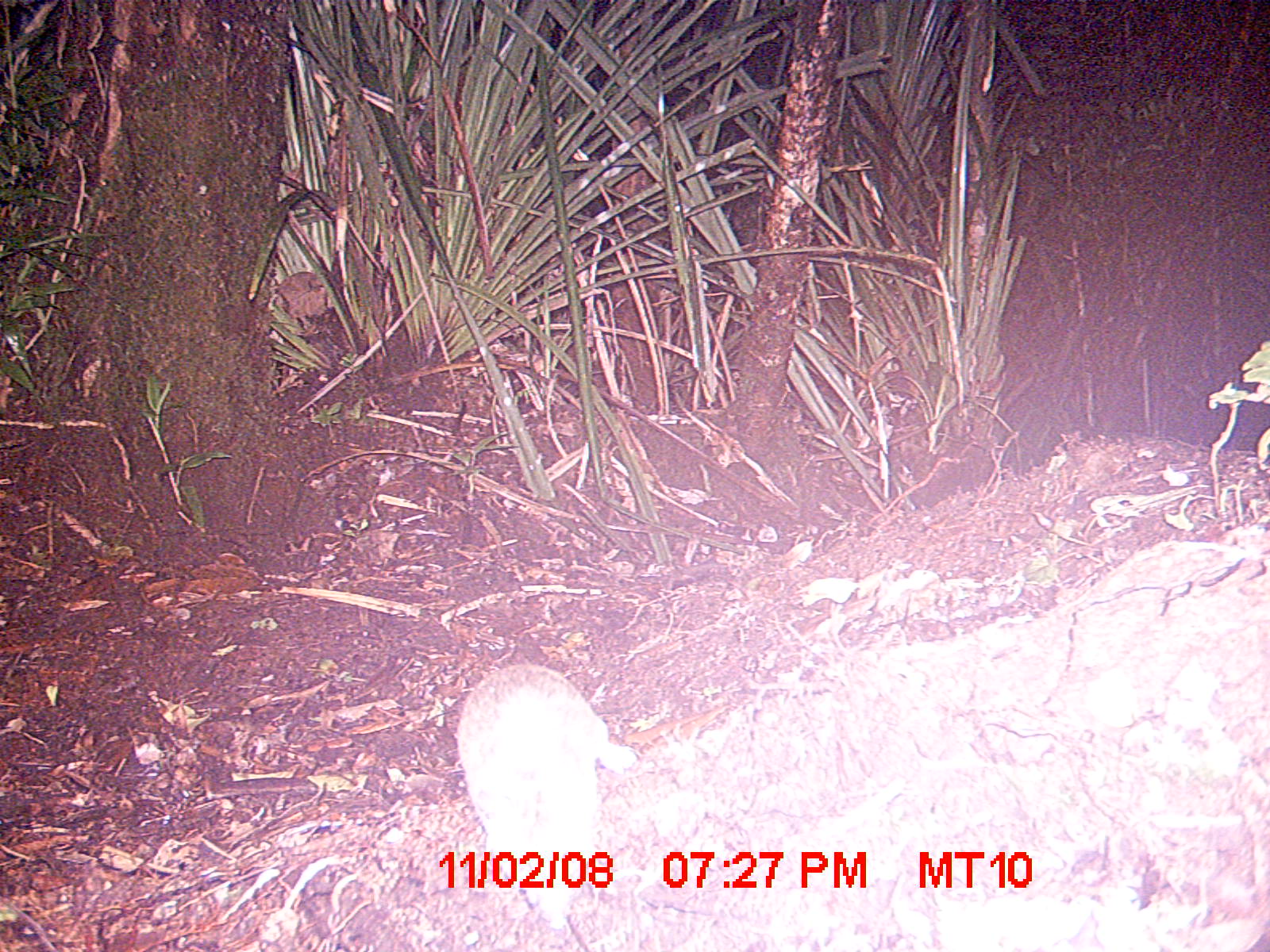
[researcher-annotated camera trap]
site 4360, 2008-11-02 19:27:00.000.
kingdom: Animalia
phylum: Chordata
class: Aves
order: Coraciiformes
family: Brachypteraciidae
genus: Brachypteracias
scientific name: Brachypteracias squamiger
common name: scaly ground-roller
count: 1